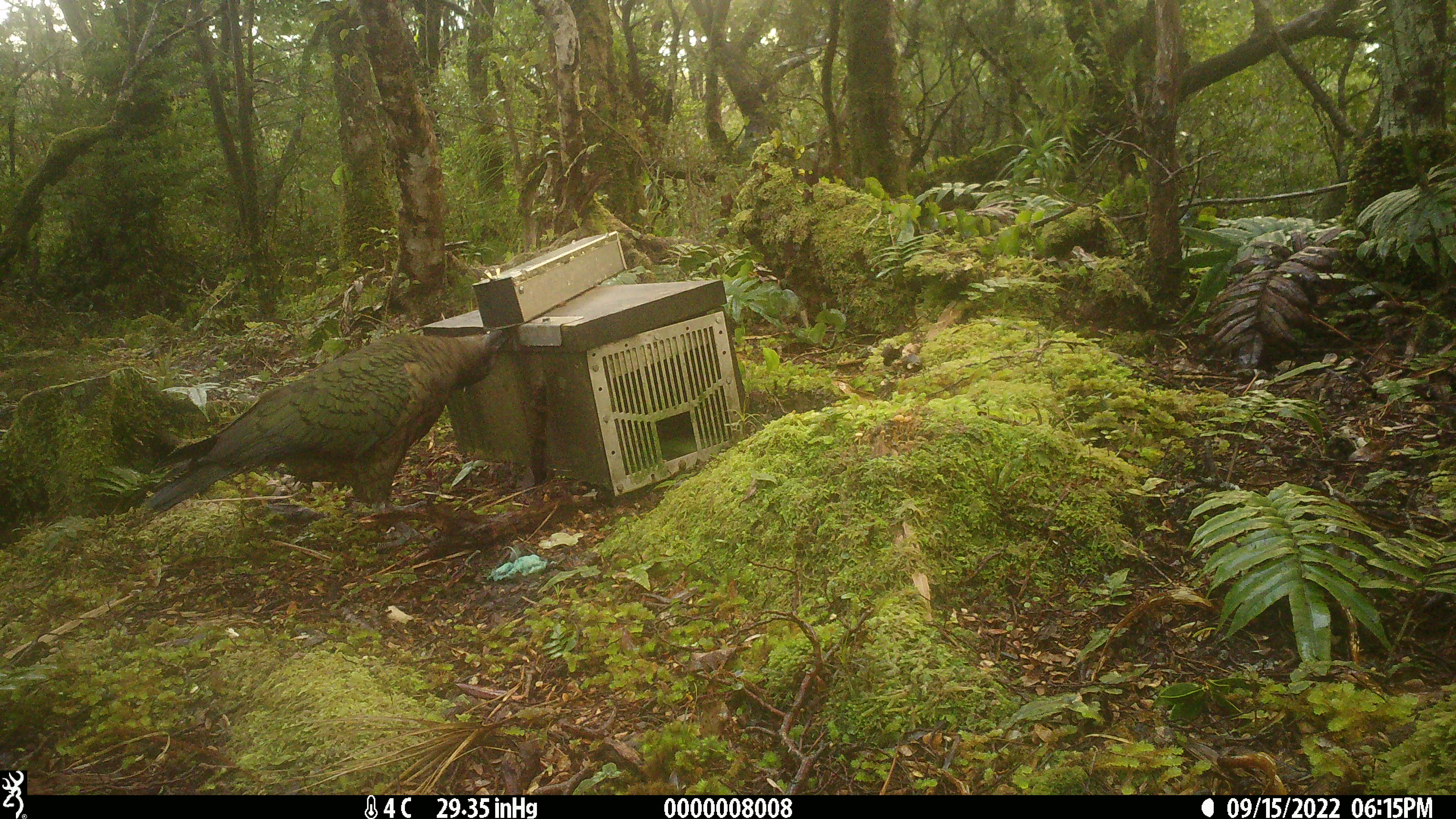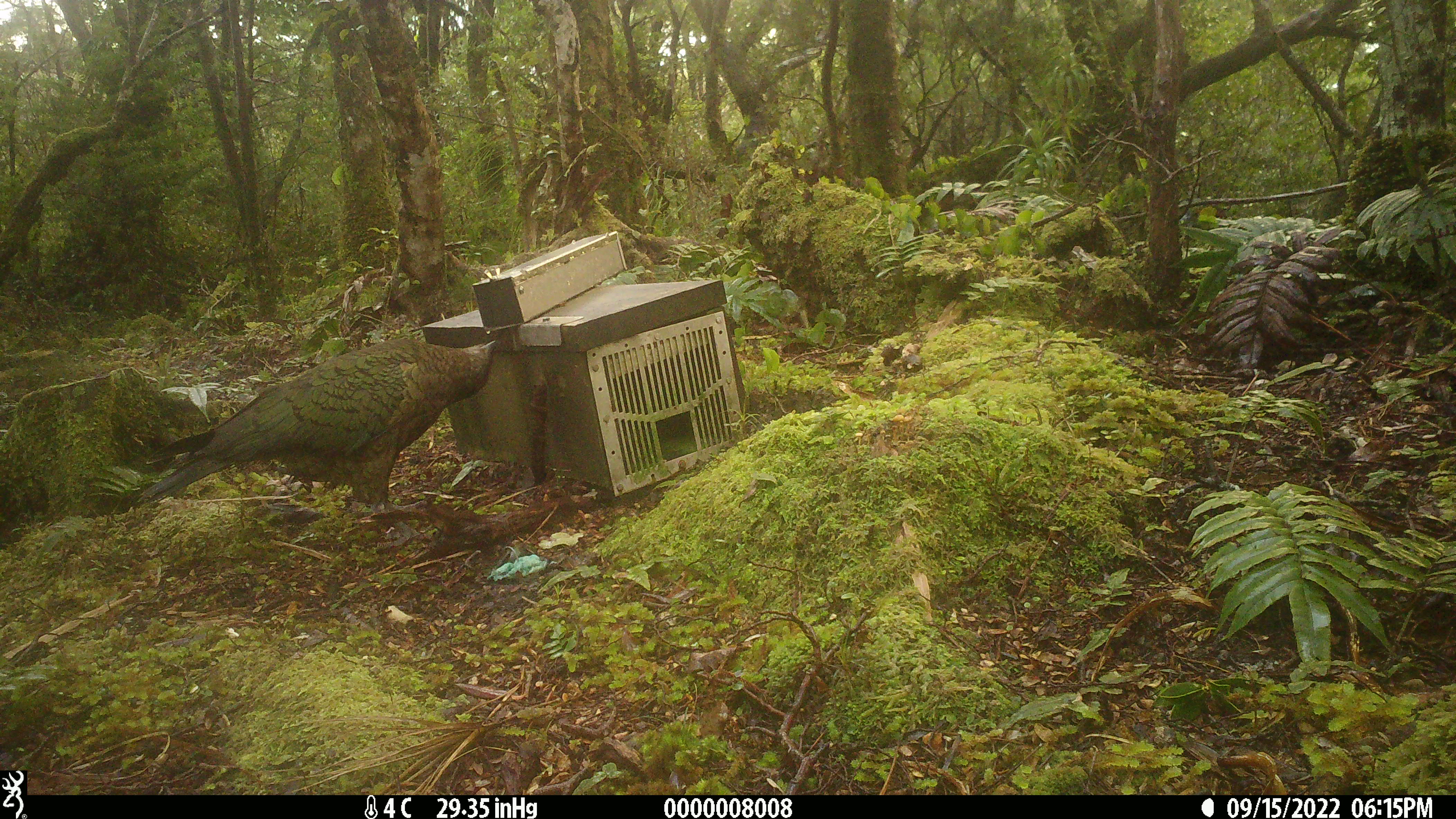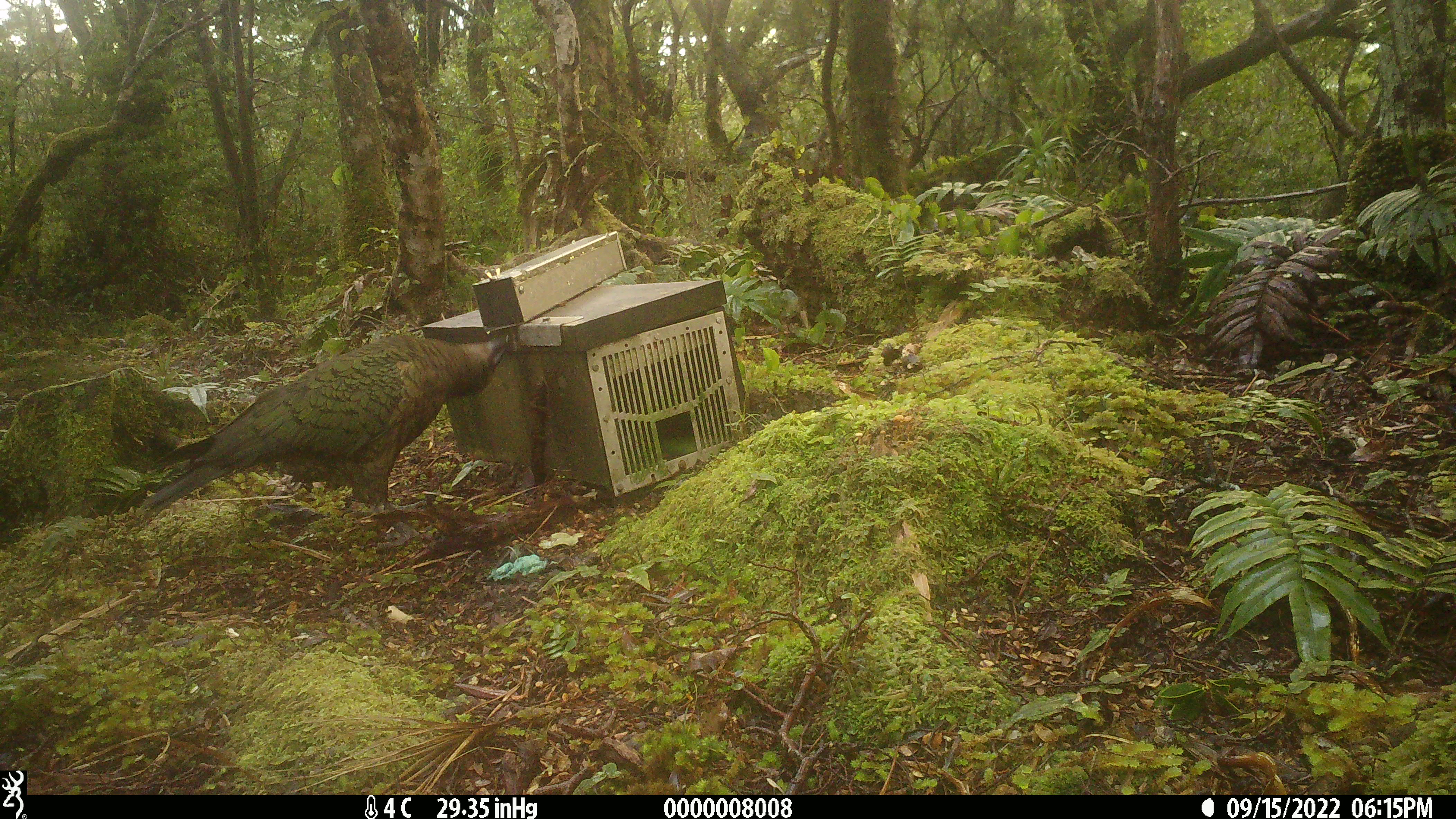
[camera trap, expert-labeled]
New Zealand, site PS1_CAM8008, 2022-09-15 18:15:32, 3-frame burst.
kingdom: Animalia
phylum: Chordata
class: Aves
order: Psittaciformes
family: Strigopidae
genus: Nestor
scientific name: Nestor notabilis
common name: kea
Kea (Nestor notabilis).